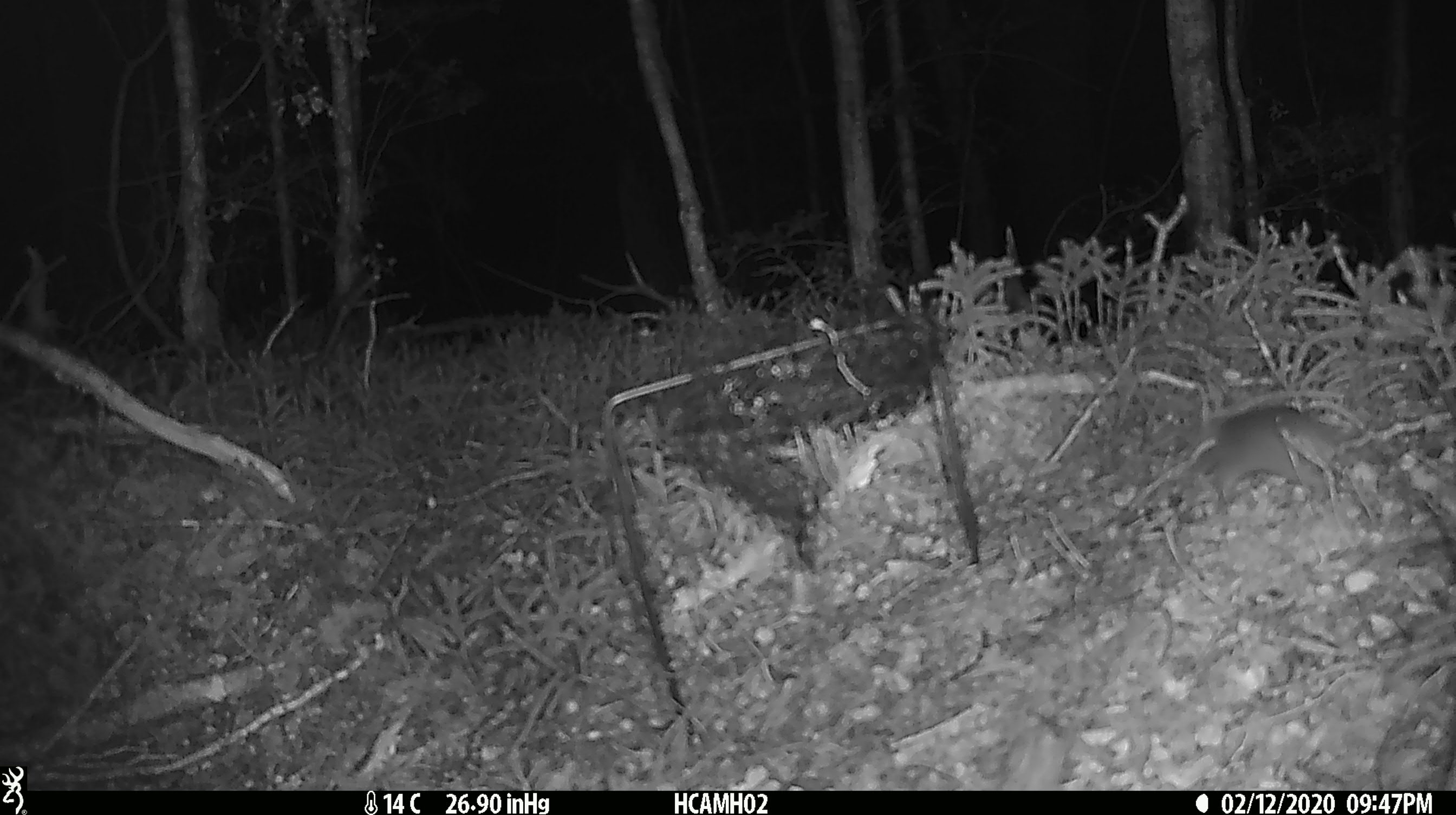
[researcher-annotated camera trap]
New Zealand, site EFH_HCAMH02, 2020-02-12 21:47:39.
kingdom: Animalia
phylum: Chordata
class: Mammalia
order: Rodentia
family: Muridae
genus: Mus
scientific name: Mus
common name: mouse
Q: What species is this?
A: Mouse (Mus).